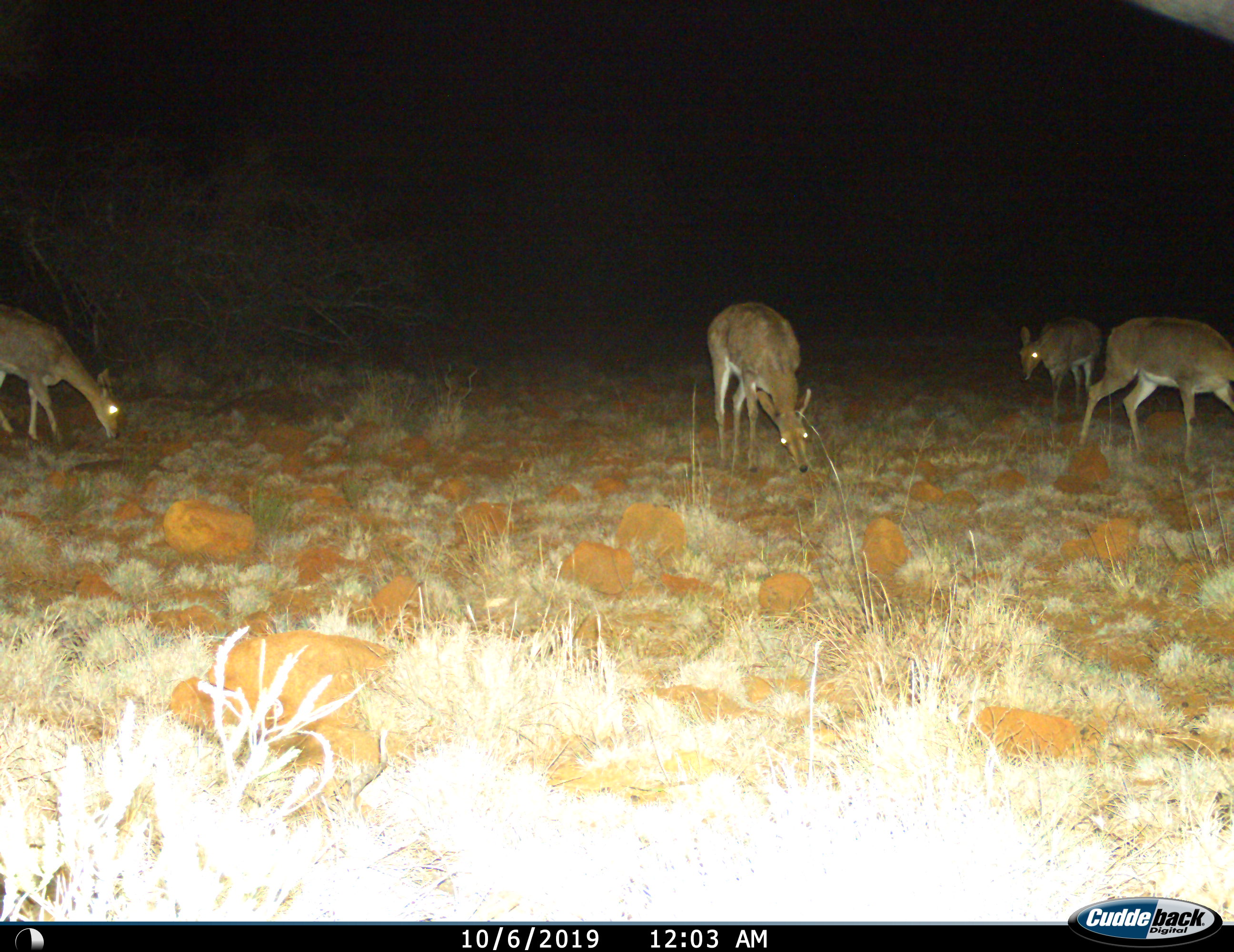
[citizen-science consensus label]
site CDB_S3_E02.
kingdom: Animalia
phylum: Chordata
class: Mammalia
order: Artiodactyla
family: Cervidae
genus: Dama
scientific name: Dama dama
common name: fallow deer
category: fallowdeer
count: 4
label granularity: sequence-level